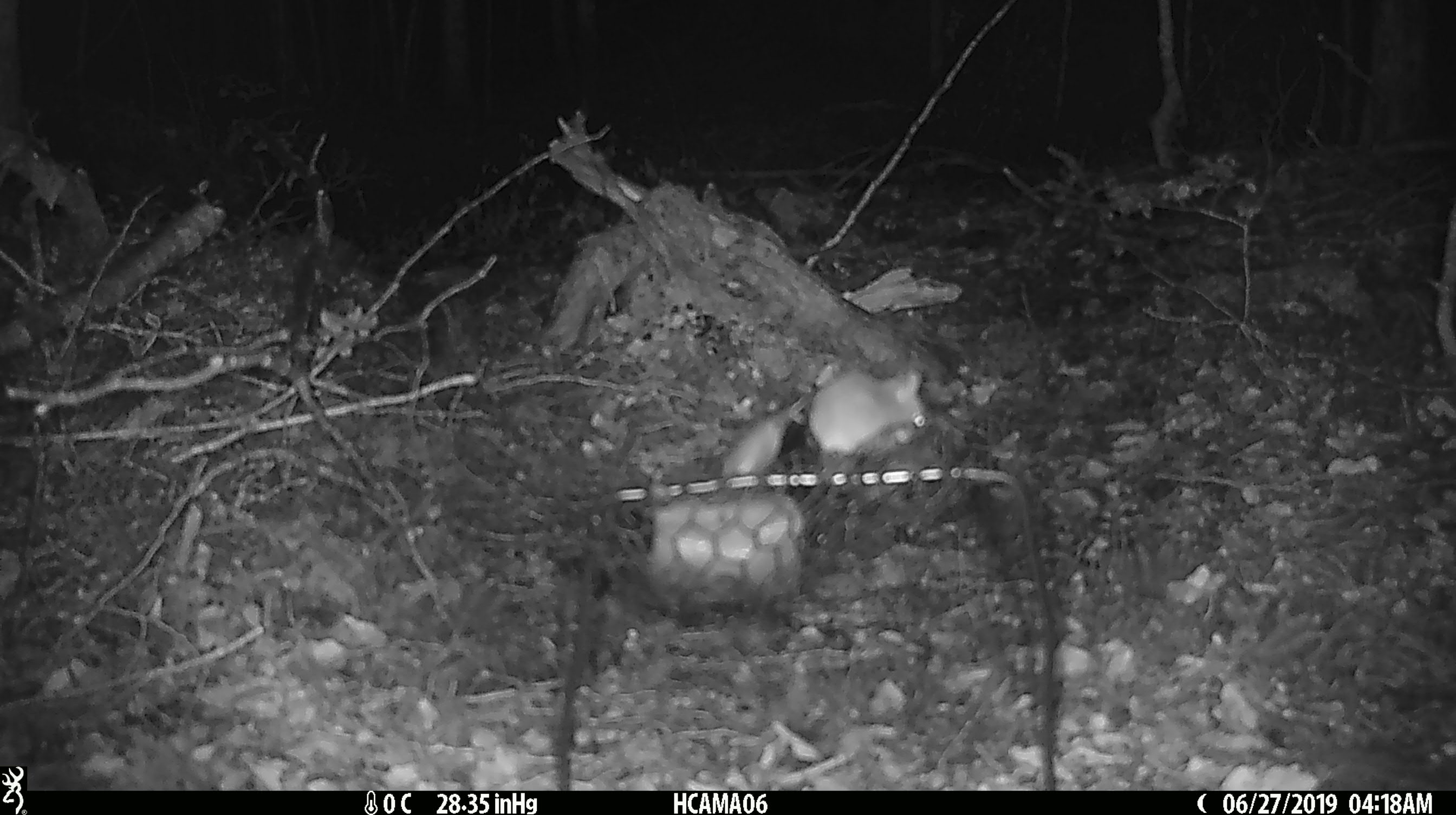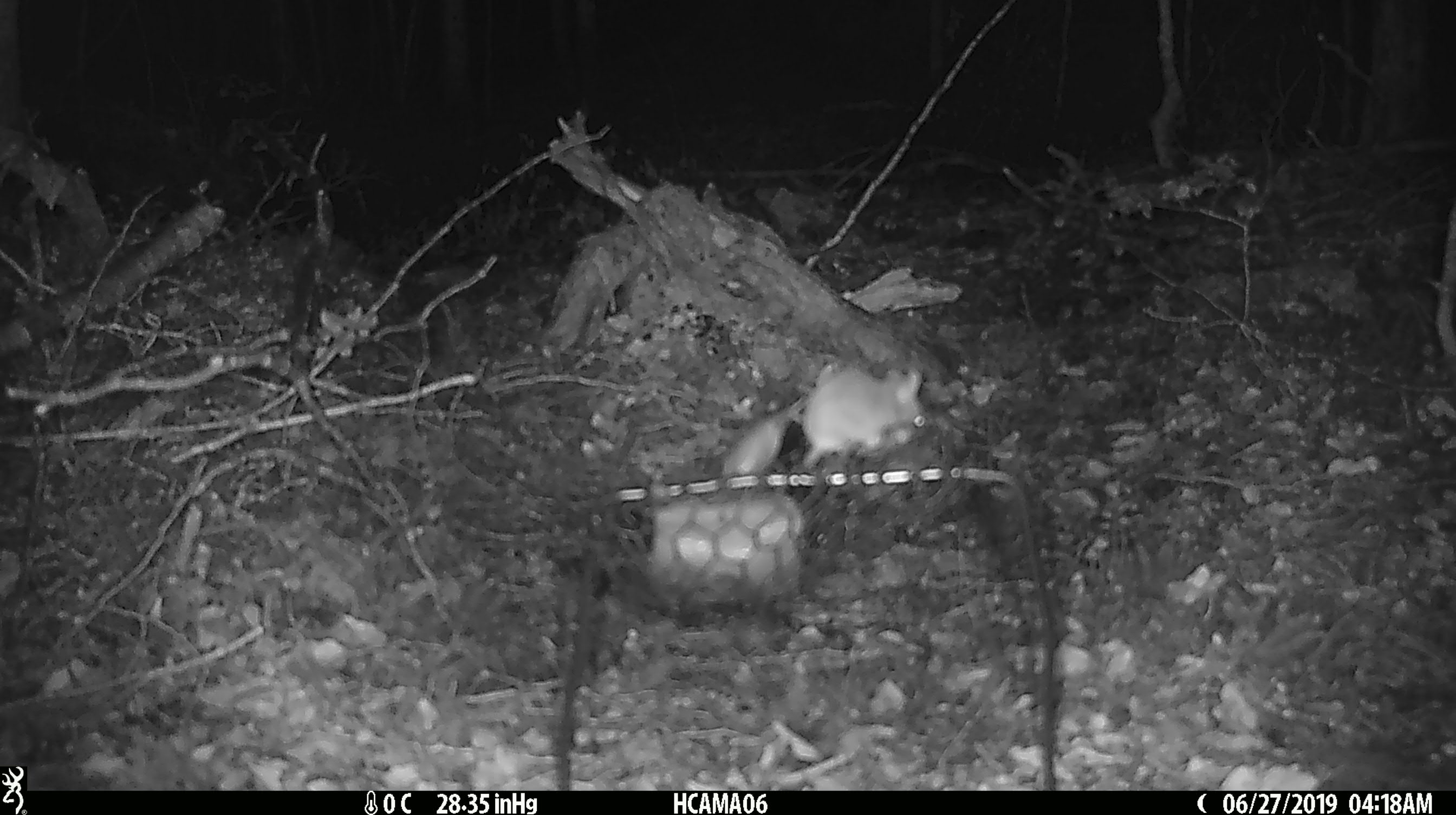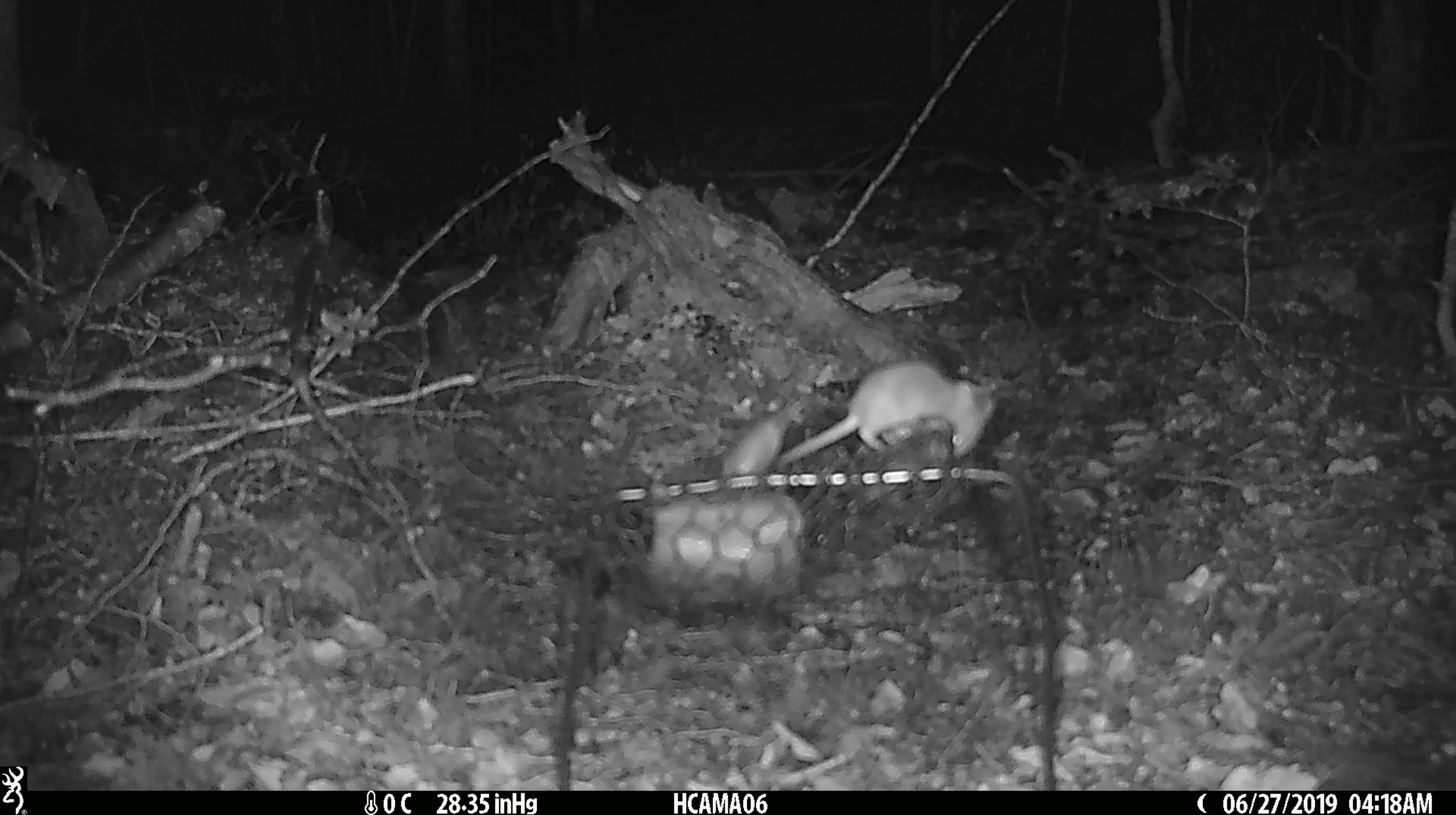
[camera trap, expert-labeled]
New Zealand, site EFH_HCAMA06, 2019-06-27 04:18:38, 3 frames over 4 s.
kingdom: Animalia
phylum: Chordata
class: Mammalia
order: Rodentia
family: Muridae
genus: Mus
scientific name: Mus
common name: mouse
Mouse (Mus).